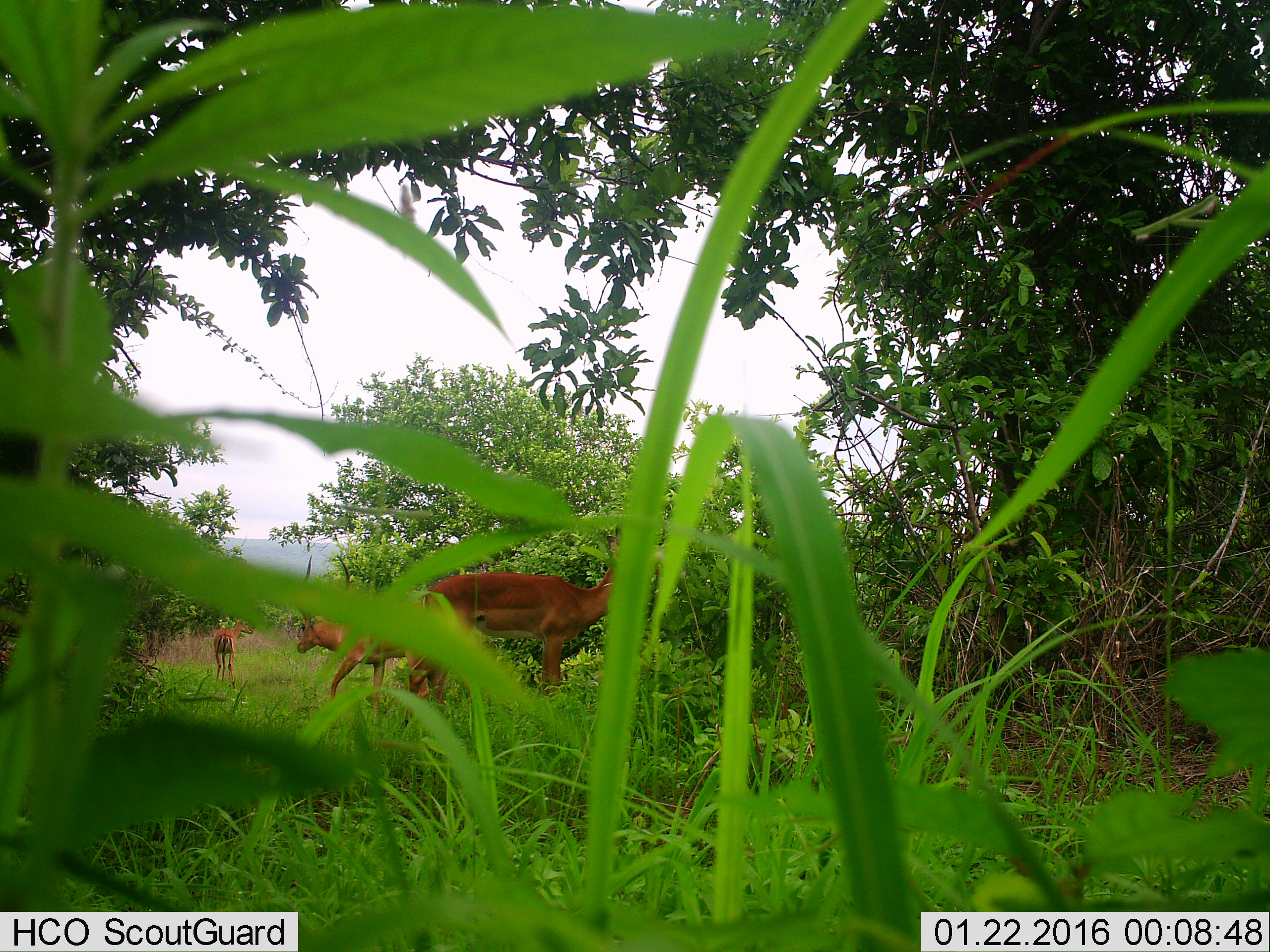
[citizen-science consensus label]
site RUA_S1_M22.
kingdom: Animalia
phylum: Chordata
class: Mammalia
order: Artiodactyla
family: Bovidae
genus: Aepyceros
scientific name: Aepyceros melampus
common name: impala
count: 3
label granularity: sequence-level